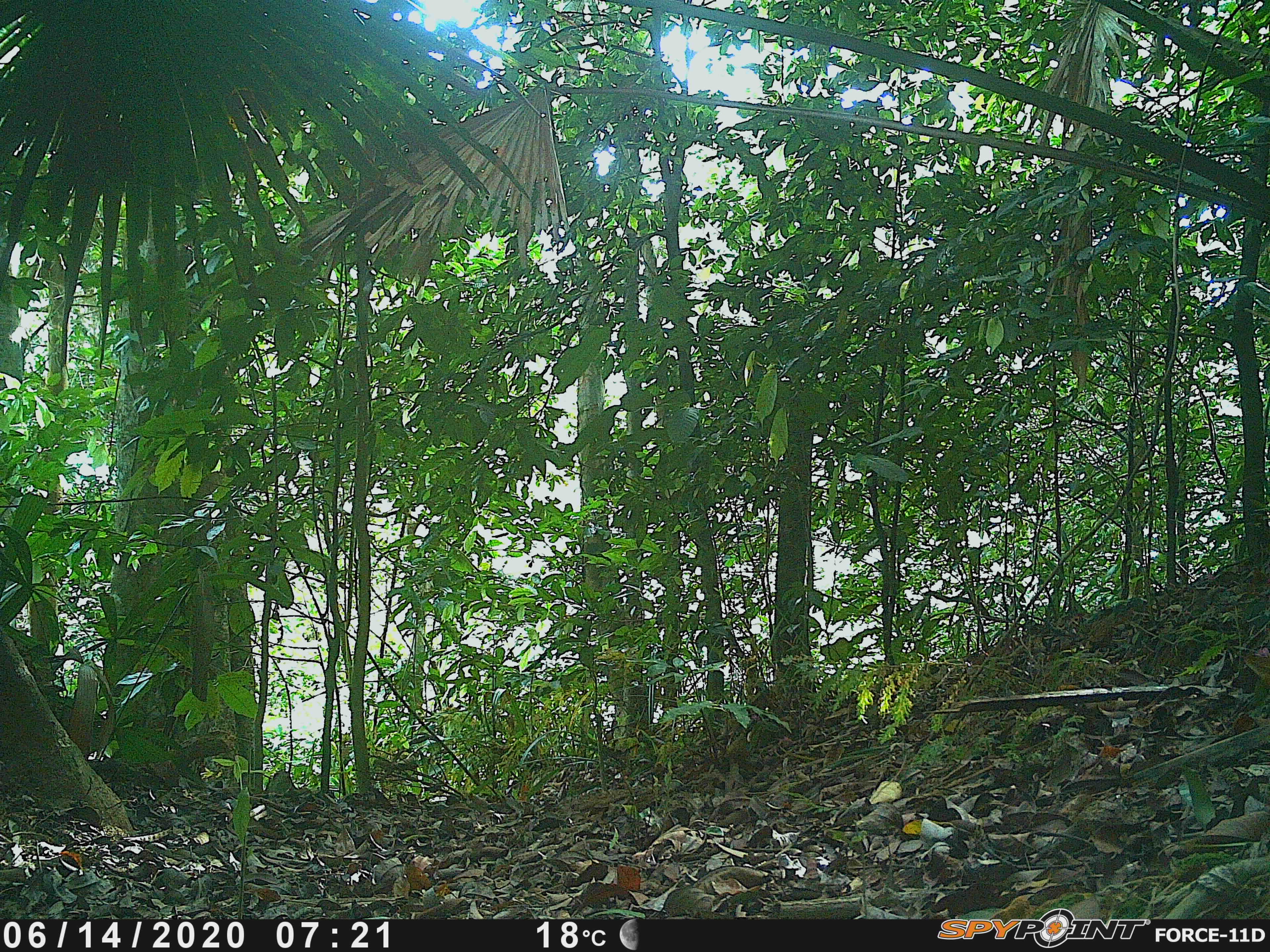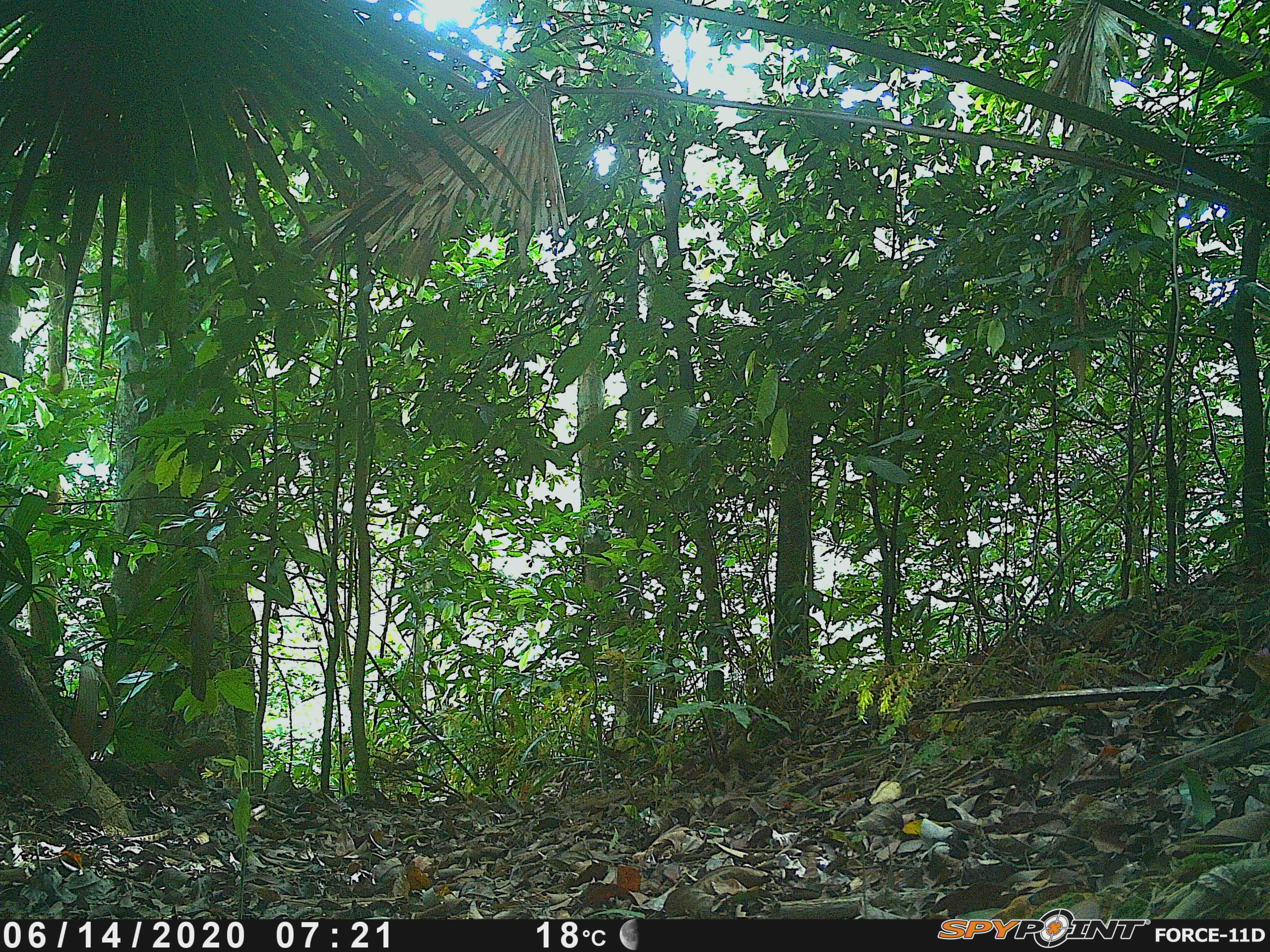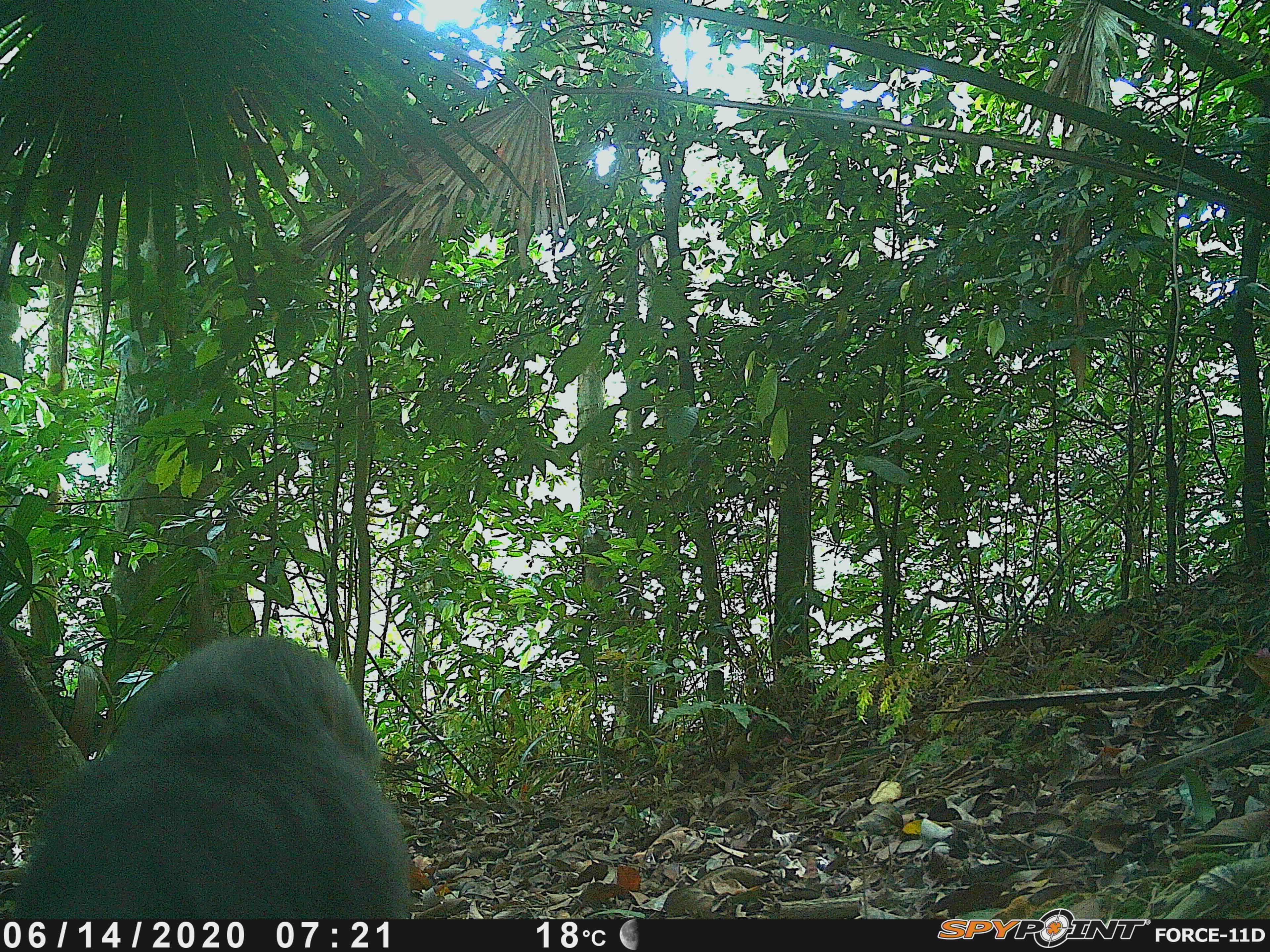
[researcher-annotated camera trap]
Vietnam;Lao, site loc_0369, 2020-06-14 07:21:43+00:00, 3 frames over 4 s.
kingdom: Animalia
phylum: Chordata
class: Mammalia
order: Primates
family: Cercopithecidae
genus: Macaca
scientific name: Macaca arctoides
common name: stump-tailed macaque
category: stump tailed macaque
Stump tailed macaque (stump-tailed macaque) (Macaca arctoides). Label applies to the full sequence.